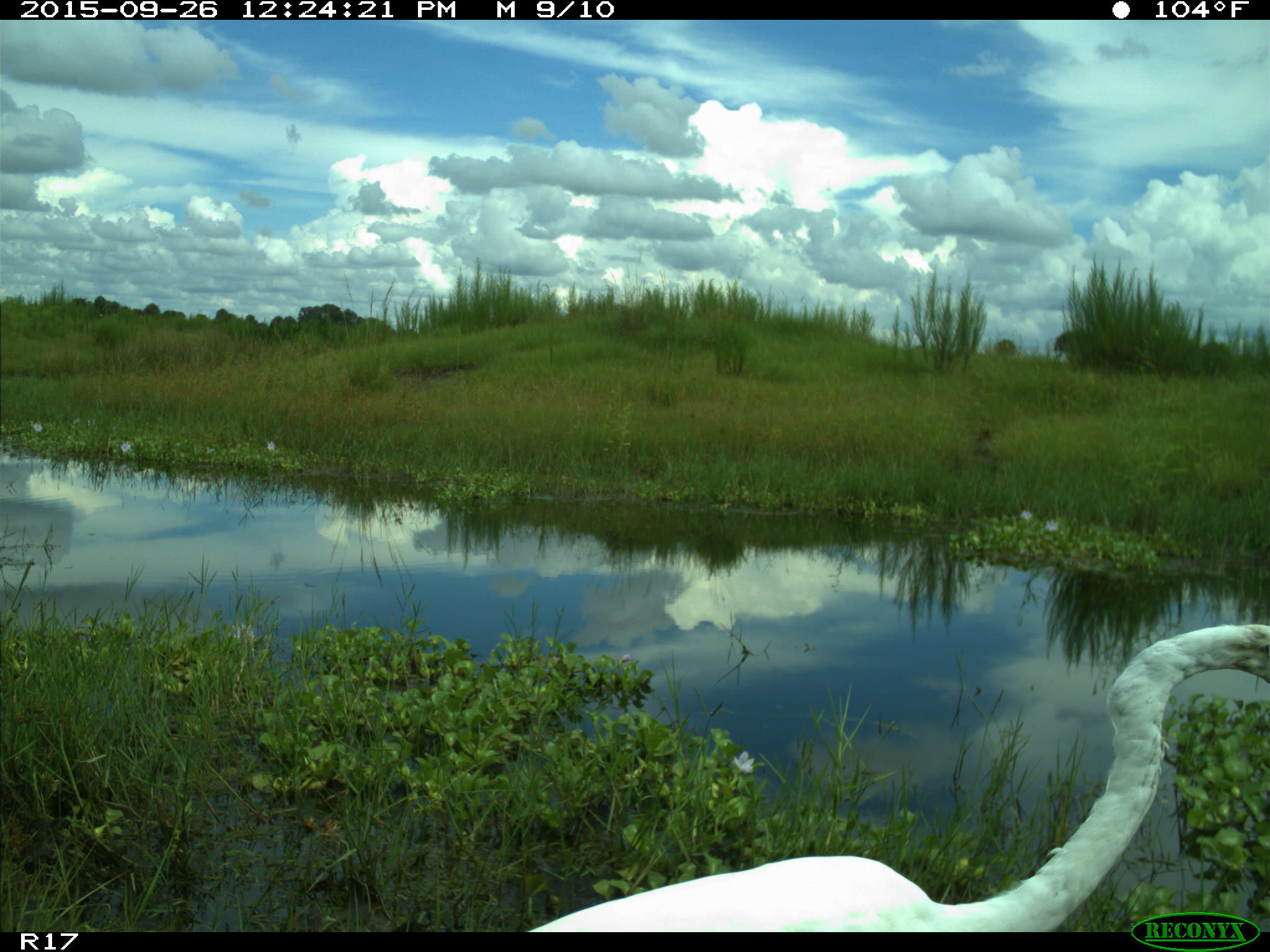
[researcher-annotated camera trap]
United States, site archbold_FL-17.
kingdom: Animalia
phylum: Chordata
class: Aves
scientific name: Aves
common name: birds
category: unidentified bird